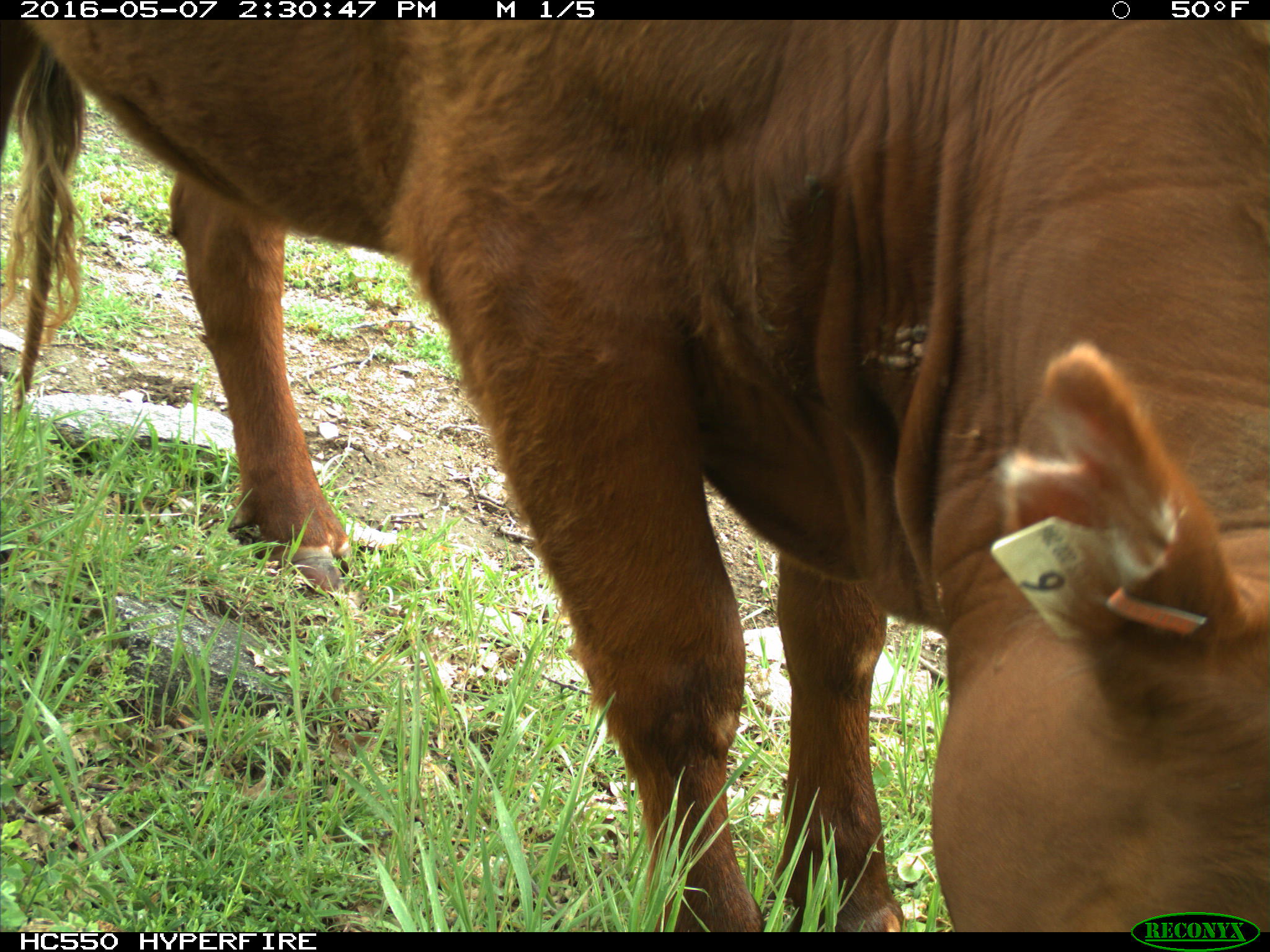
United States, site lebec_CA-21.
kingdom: Animalia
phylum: Chordata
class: Mammalia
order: Artiodactyla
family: Bovidae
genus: Bos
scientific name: Bos taurus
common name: domestic cow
Bos taurus (domestic cow).